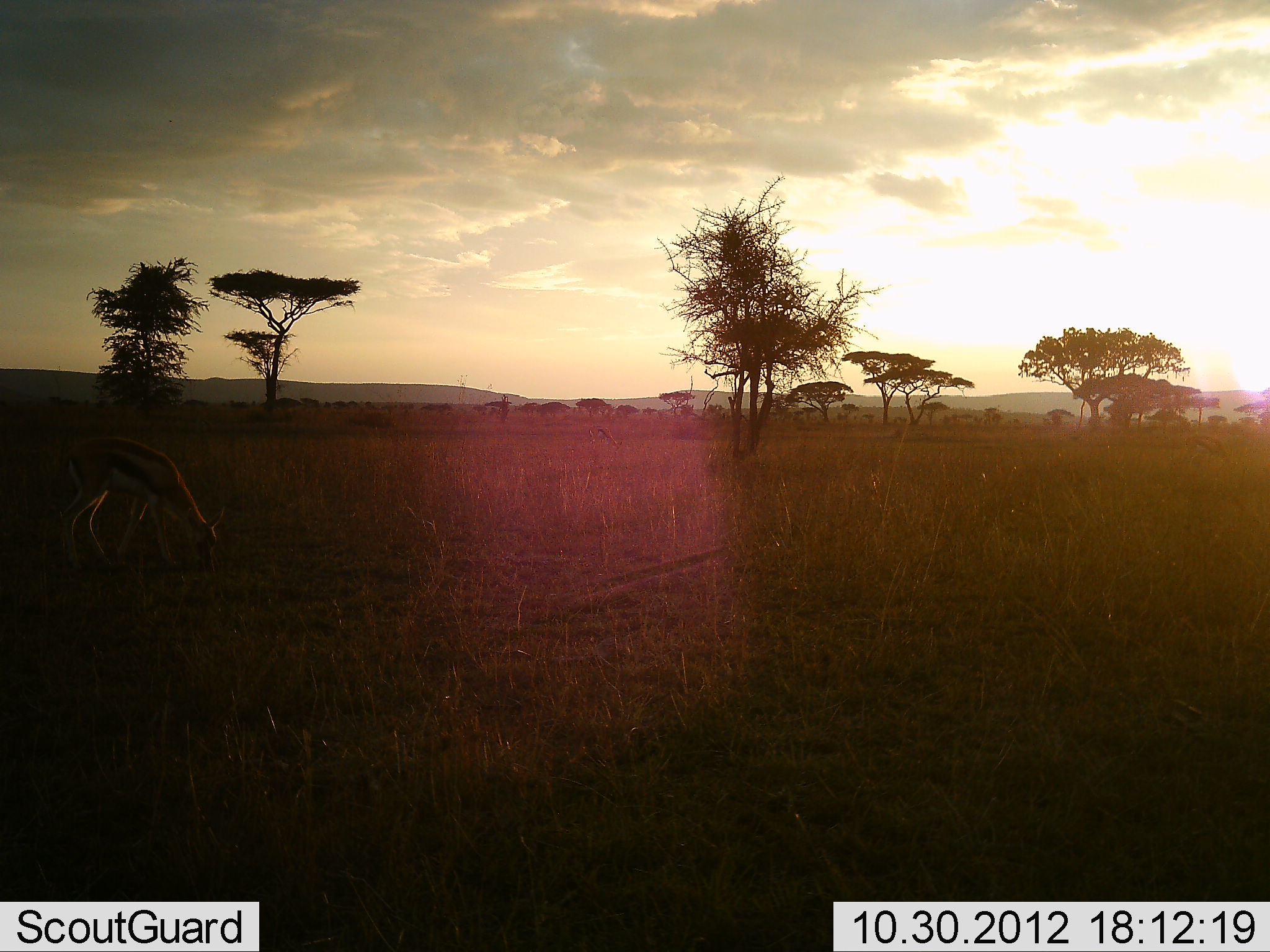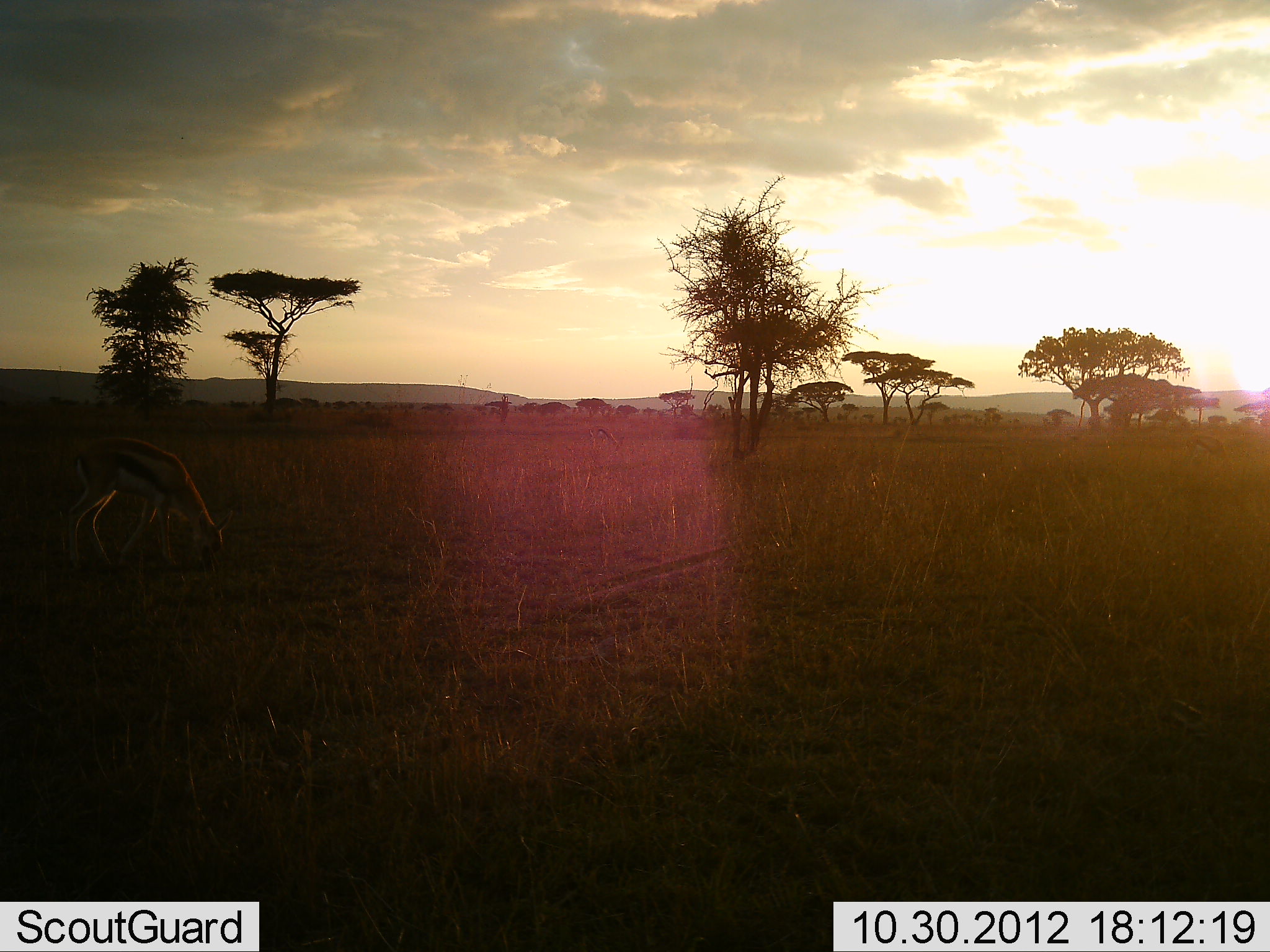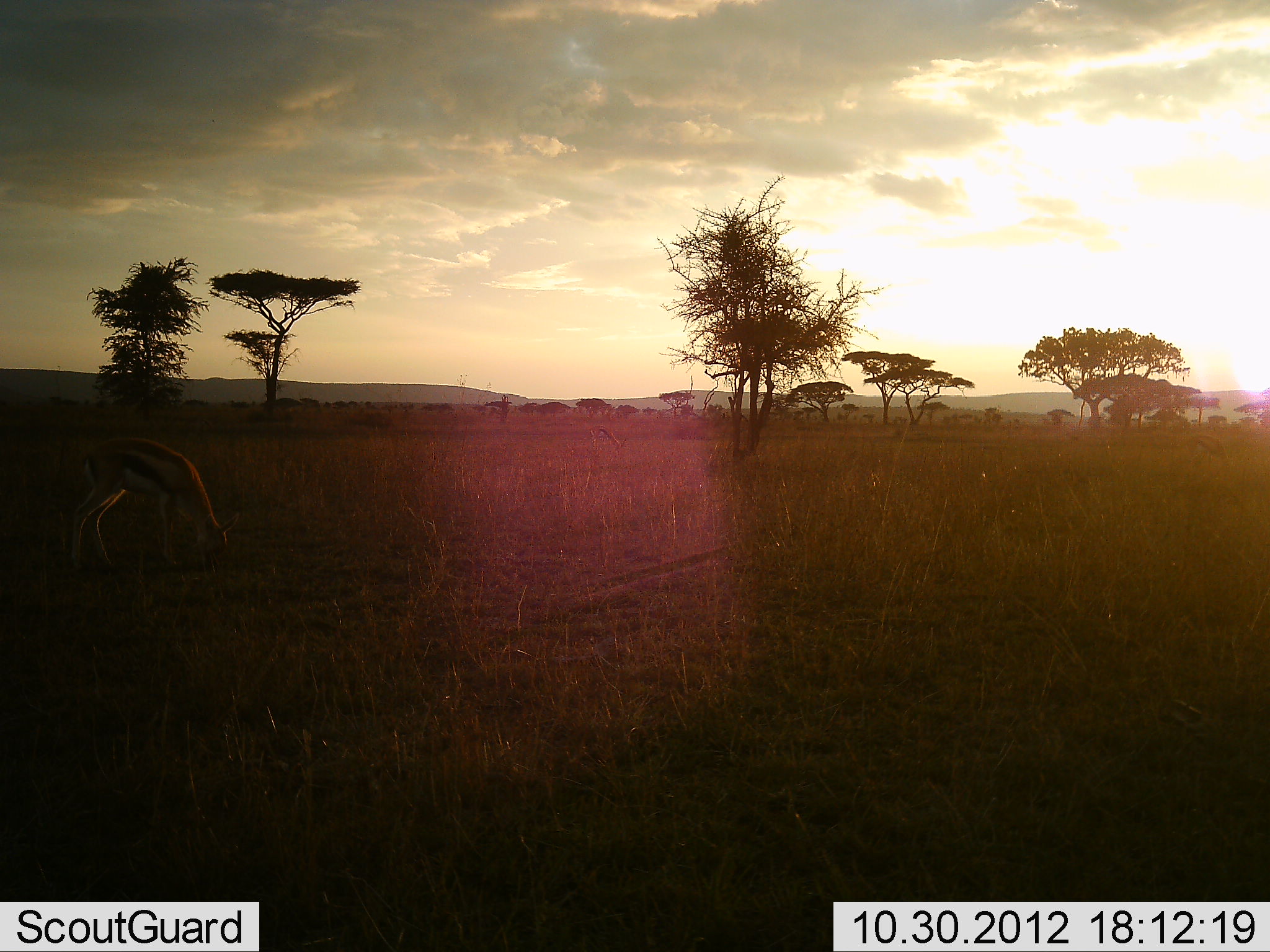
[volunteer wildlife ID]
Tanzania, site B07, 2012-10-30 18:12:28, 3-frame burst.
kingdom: Animalia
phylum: Chordata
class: Mammalia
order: Artiodactyla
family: Bovidae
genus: Eudorcas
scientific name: Eudorcas thomsonii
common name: thomson's gazelle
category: gazellethomsons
Gazellethomsons (thomson's gazelle) (Eudorcas thomsonii), count 1. Behavior (volunteer vote fractions): standing 20%, resting 0%, moving 0%, interacting 0%. Young present (vote fraction): 0%. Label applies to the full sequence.